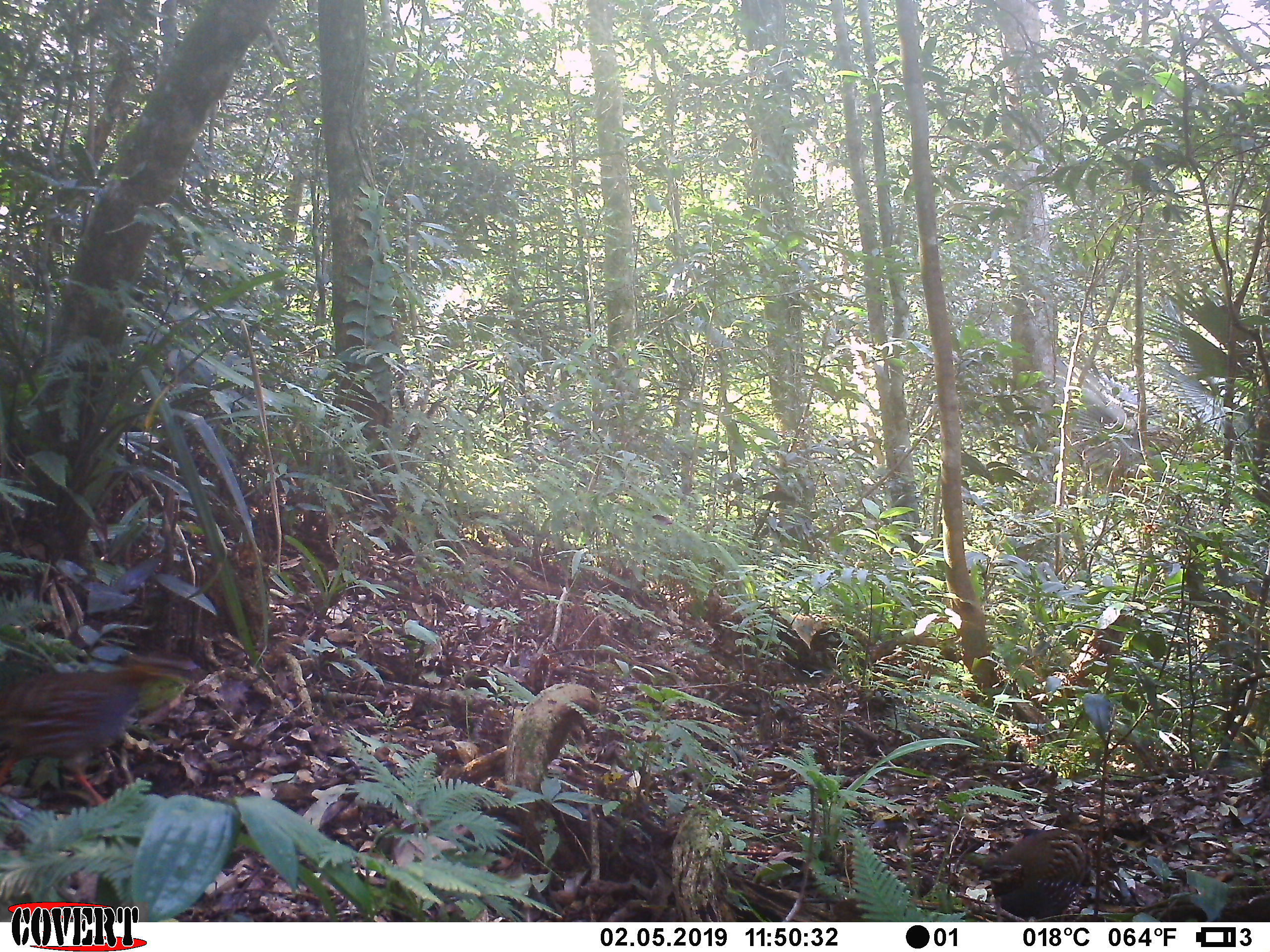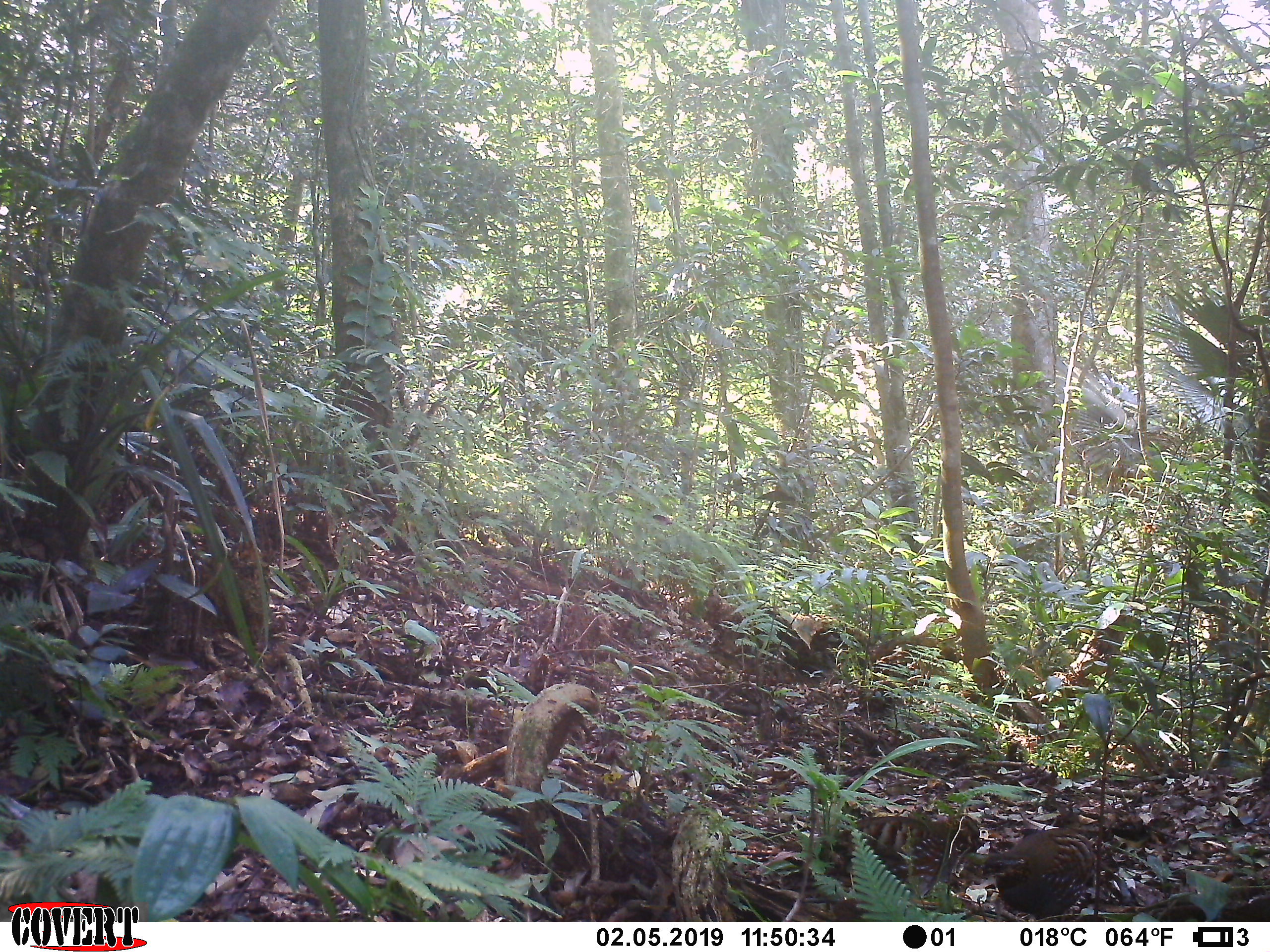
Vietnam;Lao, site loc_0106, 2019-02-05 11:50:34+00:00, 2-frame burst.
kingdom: Animalia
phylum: Chordata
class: Aves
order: Galliformes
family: Phasianidae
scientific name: Phasianidae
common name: partridge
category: unidentified partridge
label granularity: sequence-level